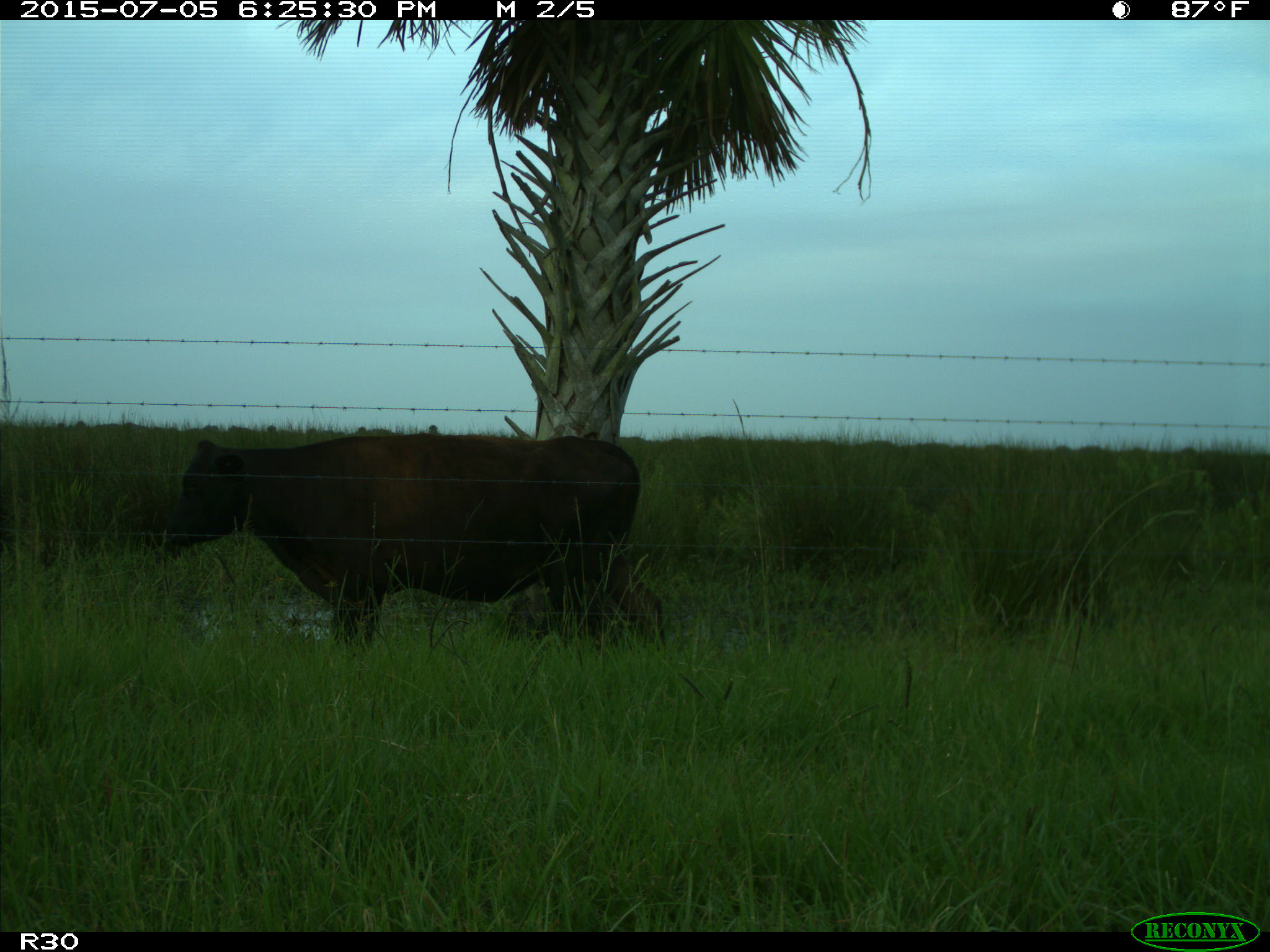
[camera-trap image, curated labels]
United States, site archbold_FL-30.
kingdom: Animalia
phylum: Chordata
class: Mammalia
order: Artiodactyla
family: Bovidae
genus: Bos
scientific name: Bos taurus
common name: domestic cow